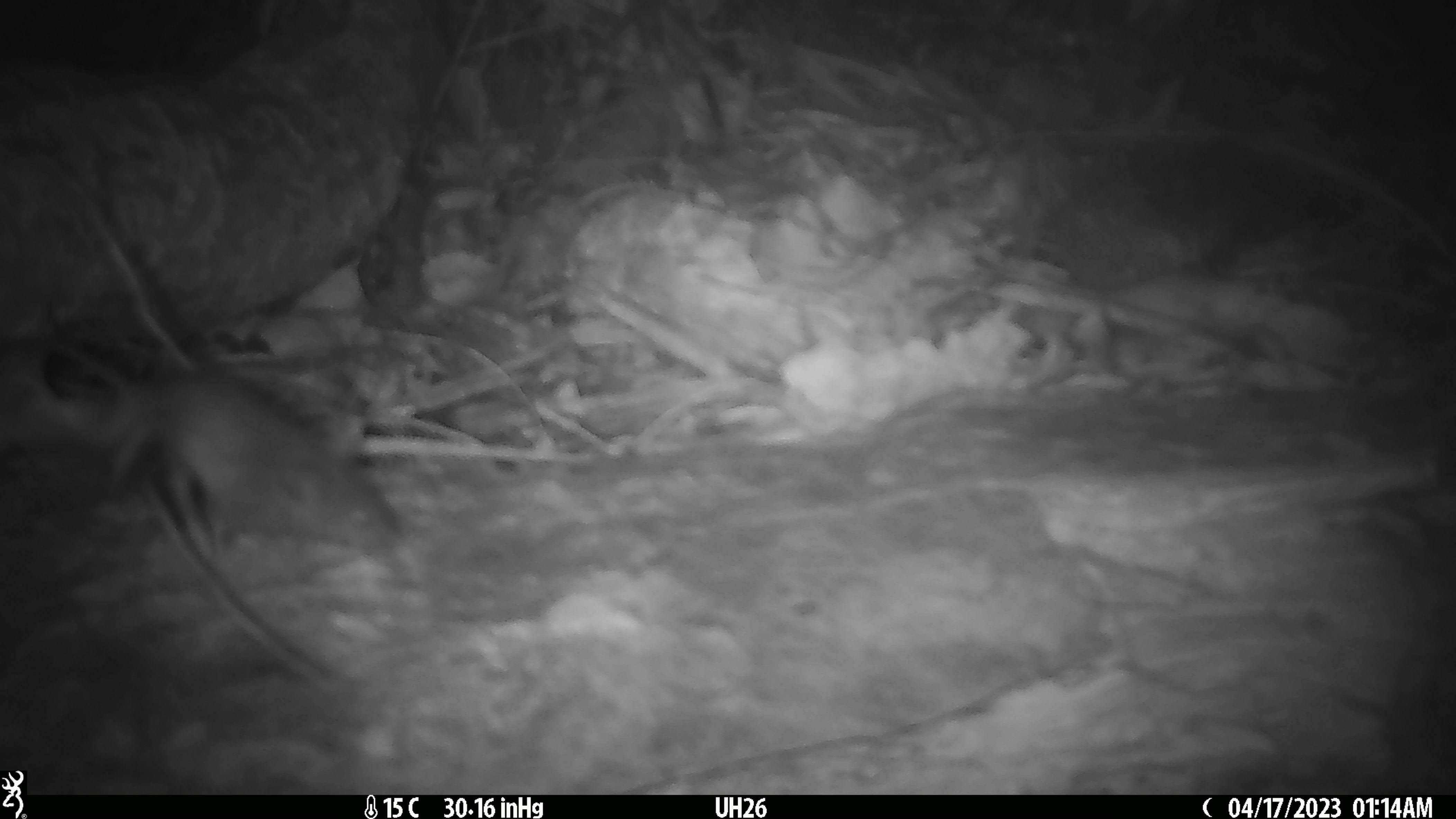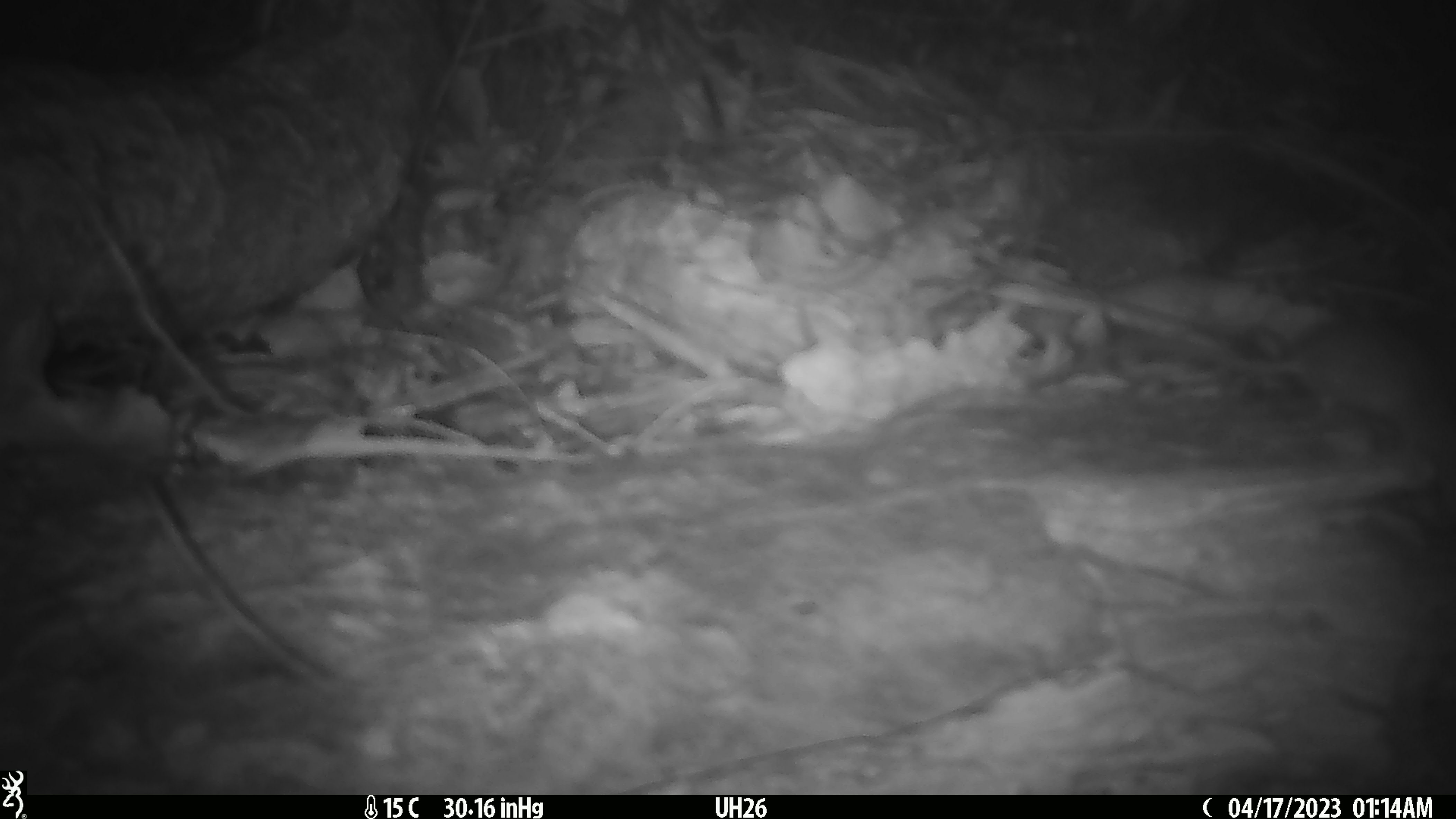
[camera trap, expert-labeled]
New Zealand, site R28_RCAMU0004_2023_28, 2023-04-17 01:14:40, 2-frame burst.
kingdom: Animalia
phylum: Chordata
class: Mammalia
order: Rodentia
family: Muridae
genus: Mus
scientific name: Mus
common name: mouse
Mouse (Mus).